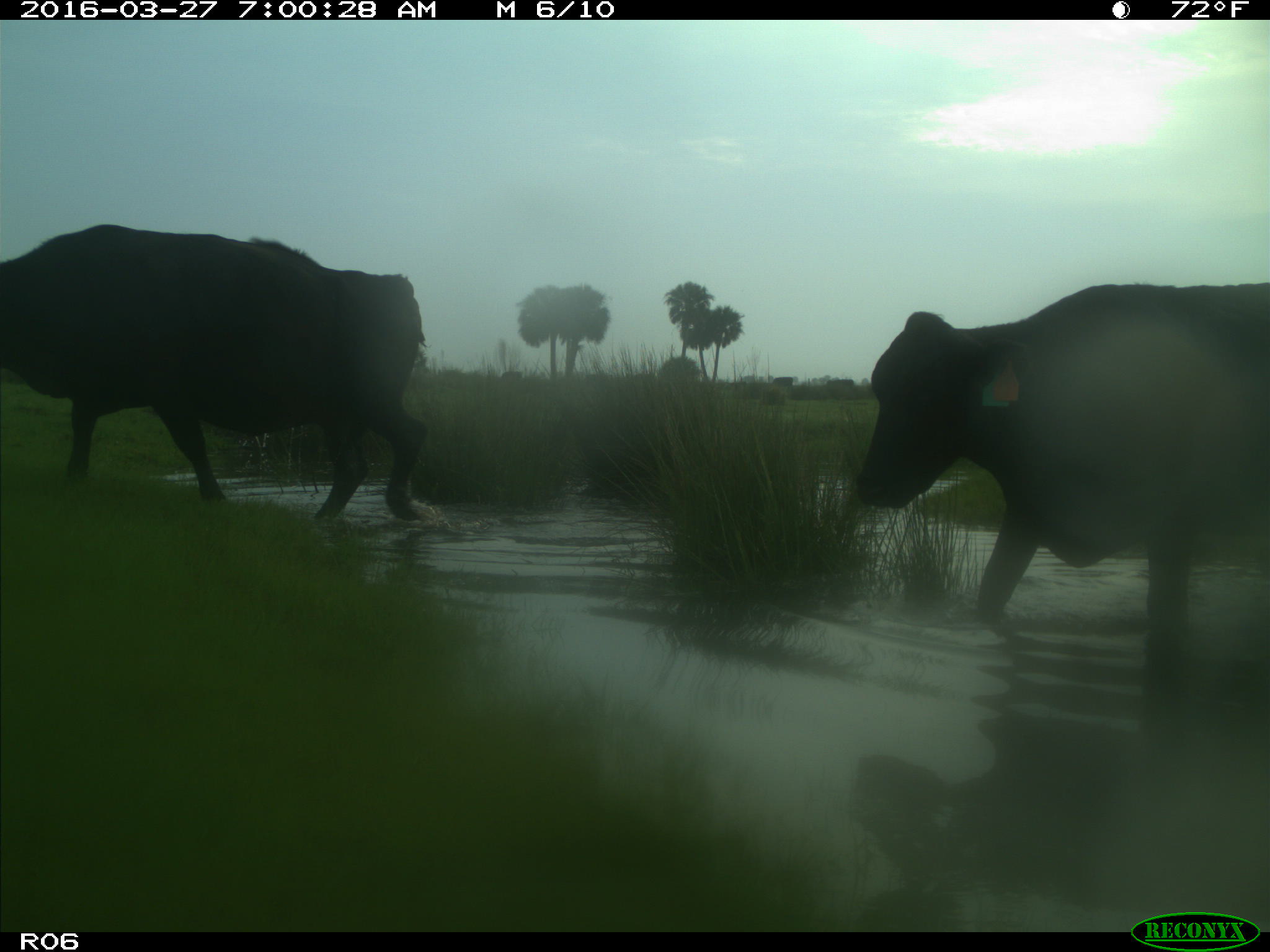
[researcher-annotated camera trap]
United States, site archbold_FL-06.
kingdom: Animalia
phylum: Chordata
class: Mammalia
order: Artiodactyla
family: Bovidae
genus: Bos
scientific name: Bos taurus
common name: domestic cow